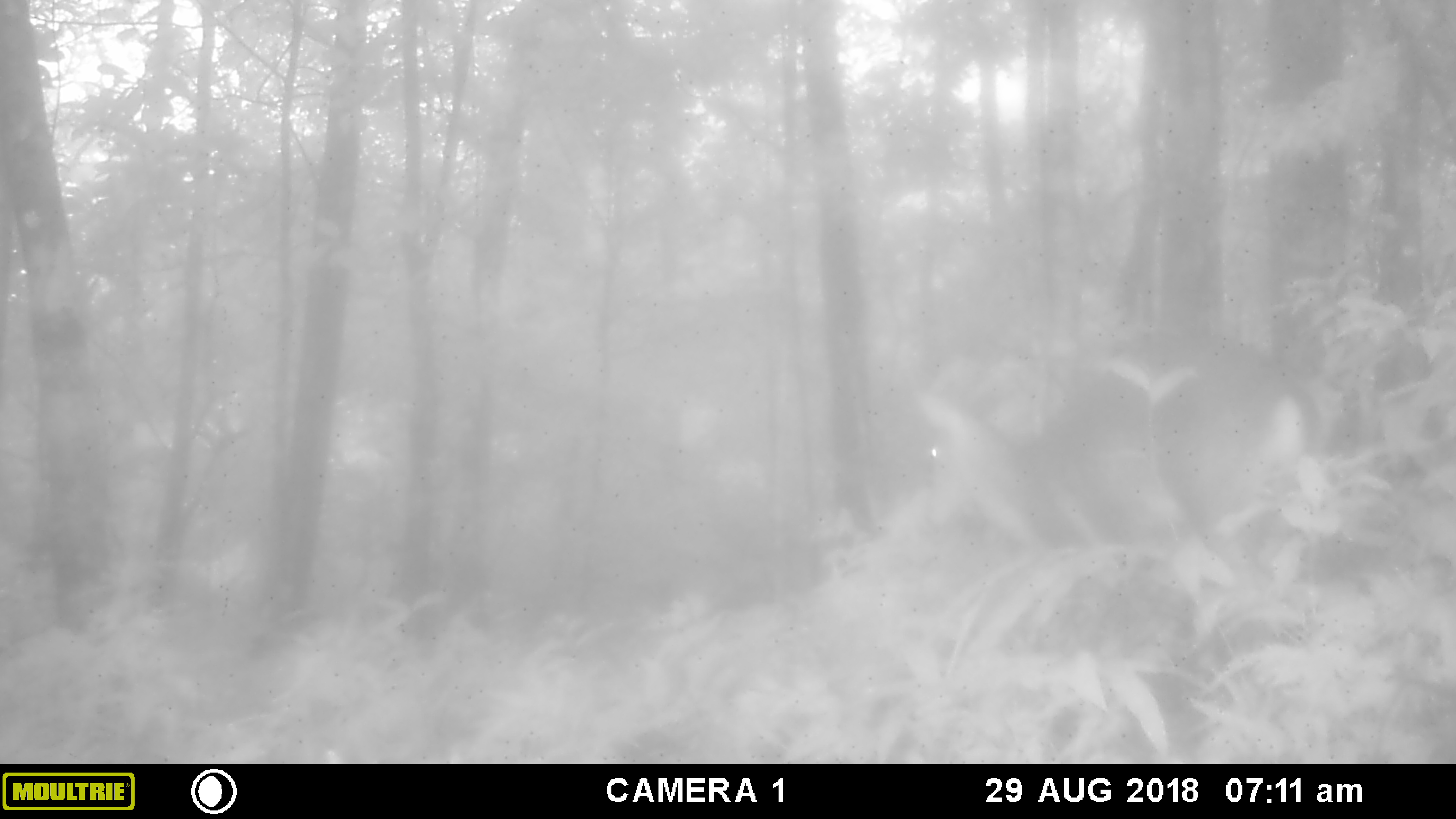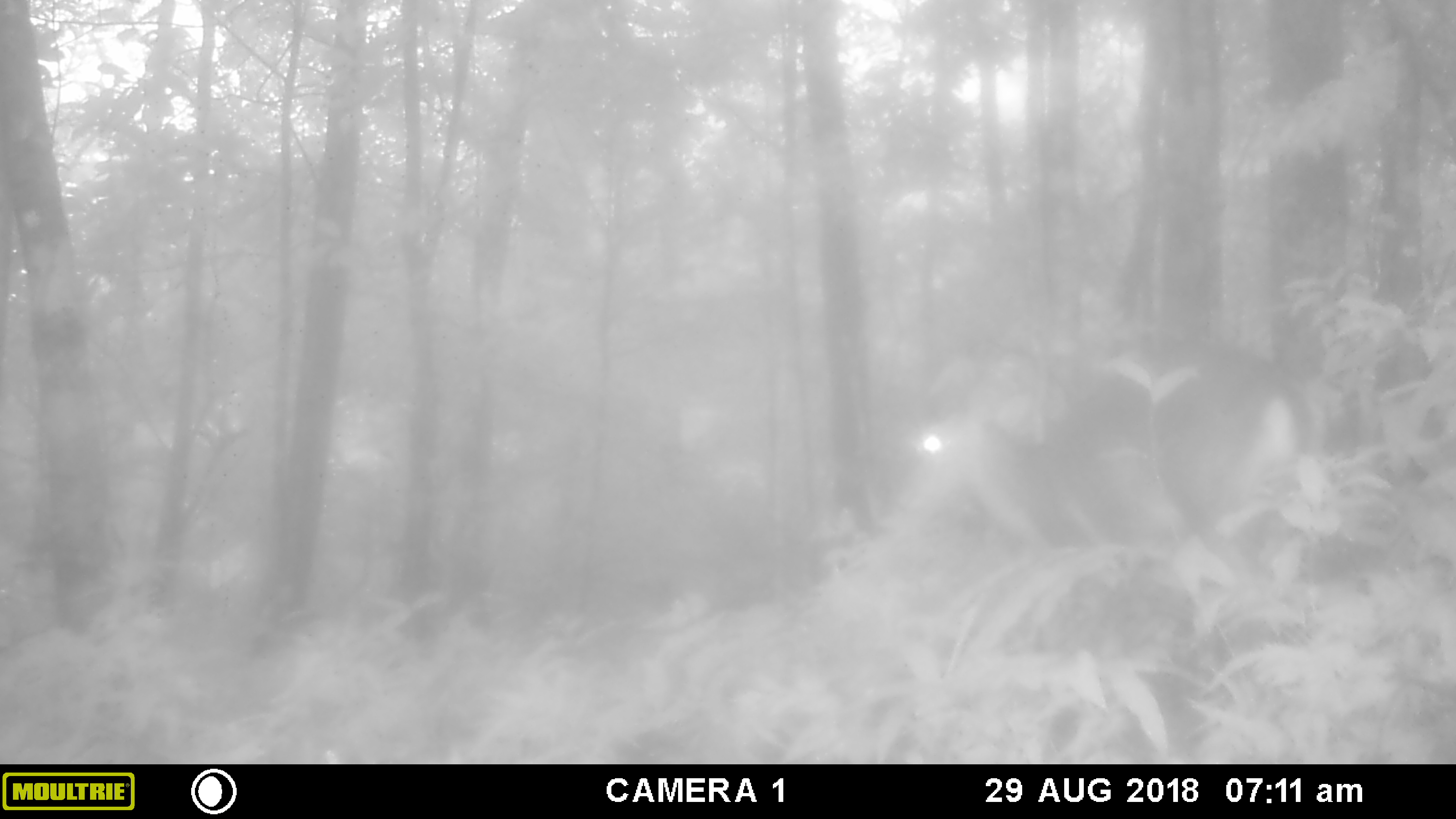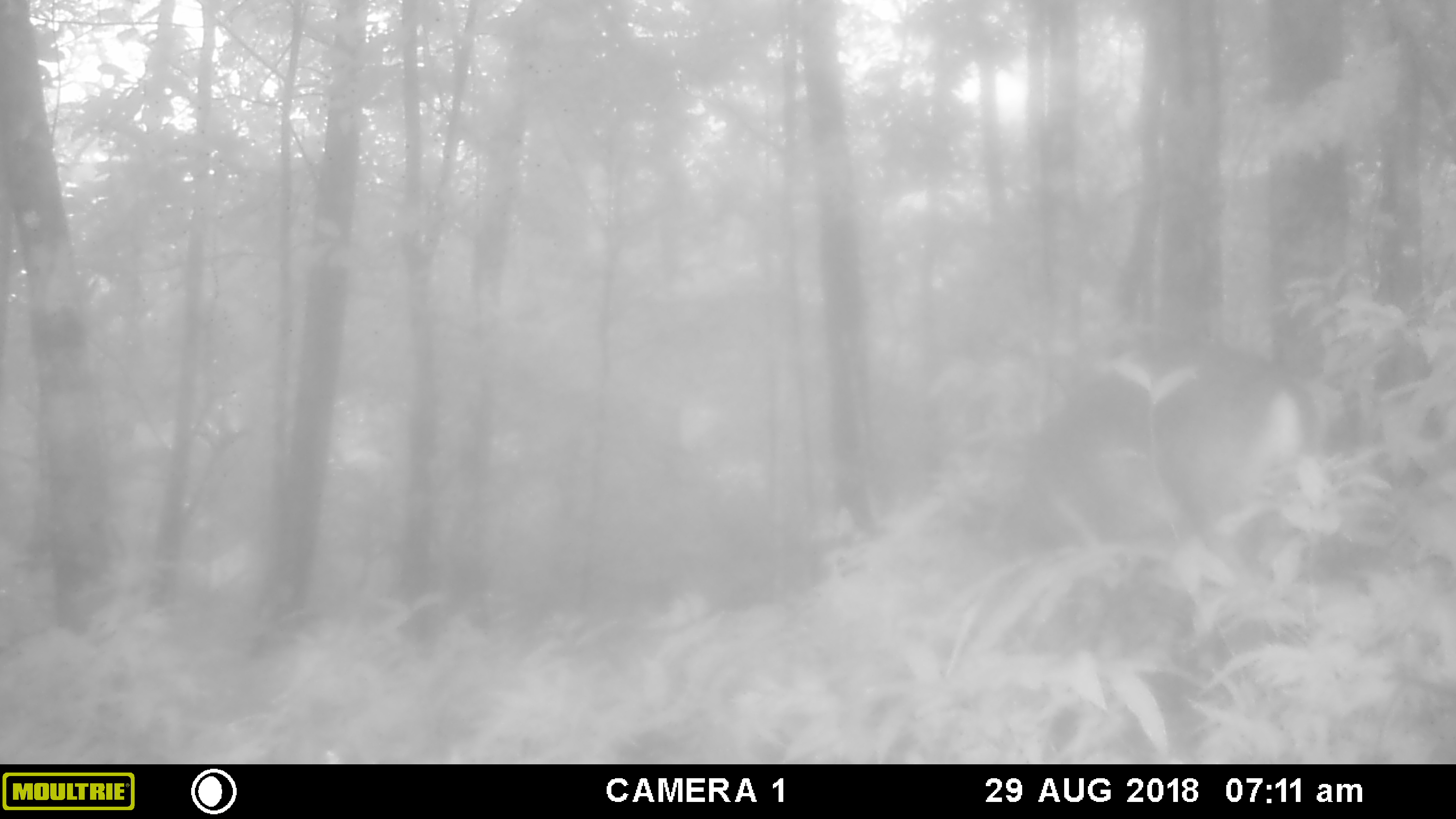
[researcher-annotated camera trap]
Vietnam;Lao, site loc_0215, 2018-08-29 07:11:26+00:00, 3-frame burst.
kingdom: Animalia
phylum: Chordata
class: Mammalia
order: Artiodactyla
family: Cervidae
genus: Muntiacus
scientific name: Muntiacus vuquangensis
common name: large-antlered muntjac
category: large antlered muntjac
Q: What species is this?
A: Large antlered muntjac (large-antlered muntjac) (Muntiacus vuquangensis).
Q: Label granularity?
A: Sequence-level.